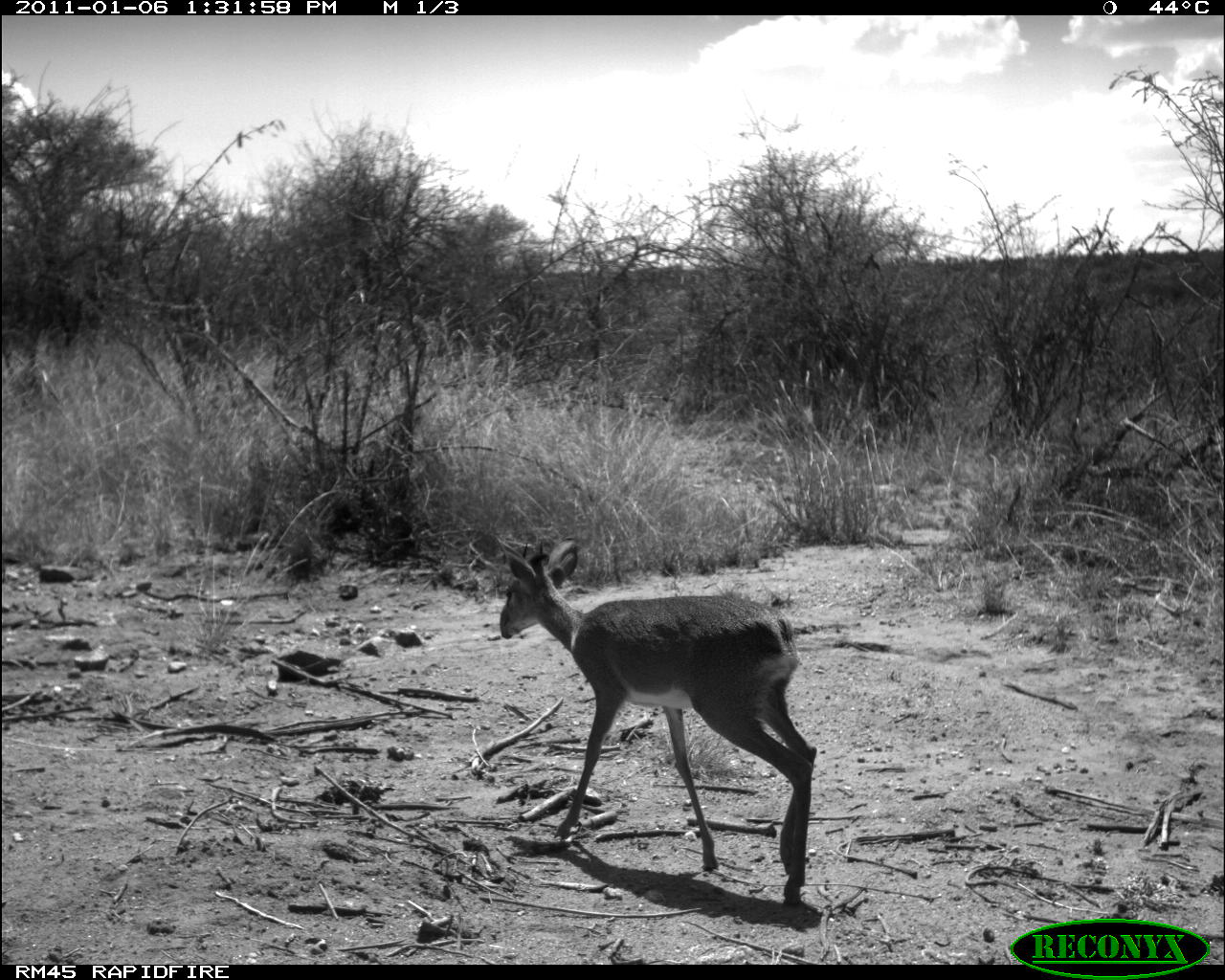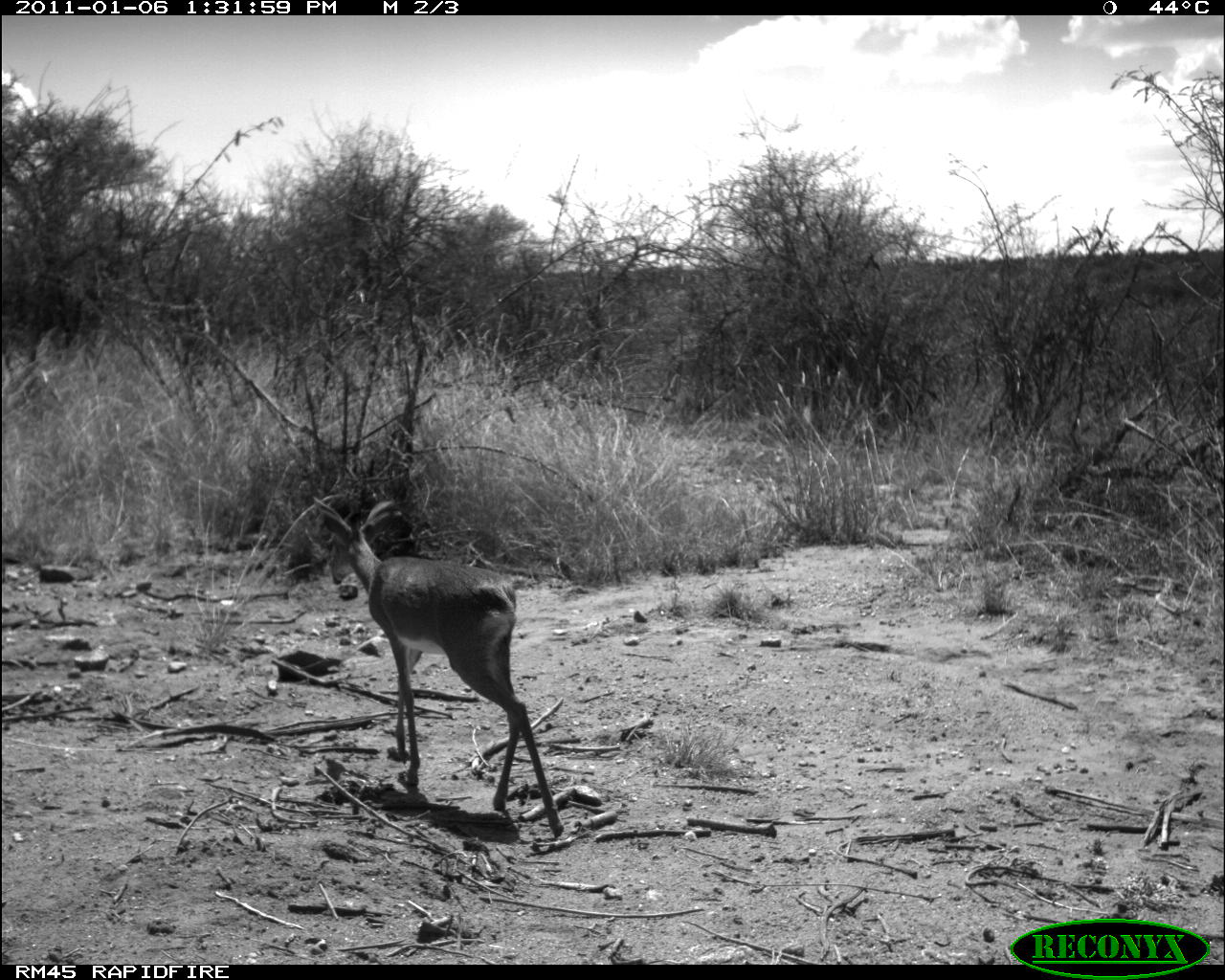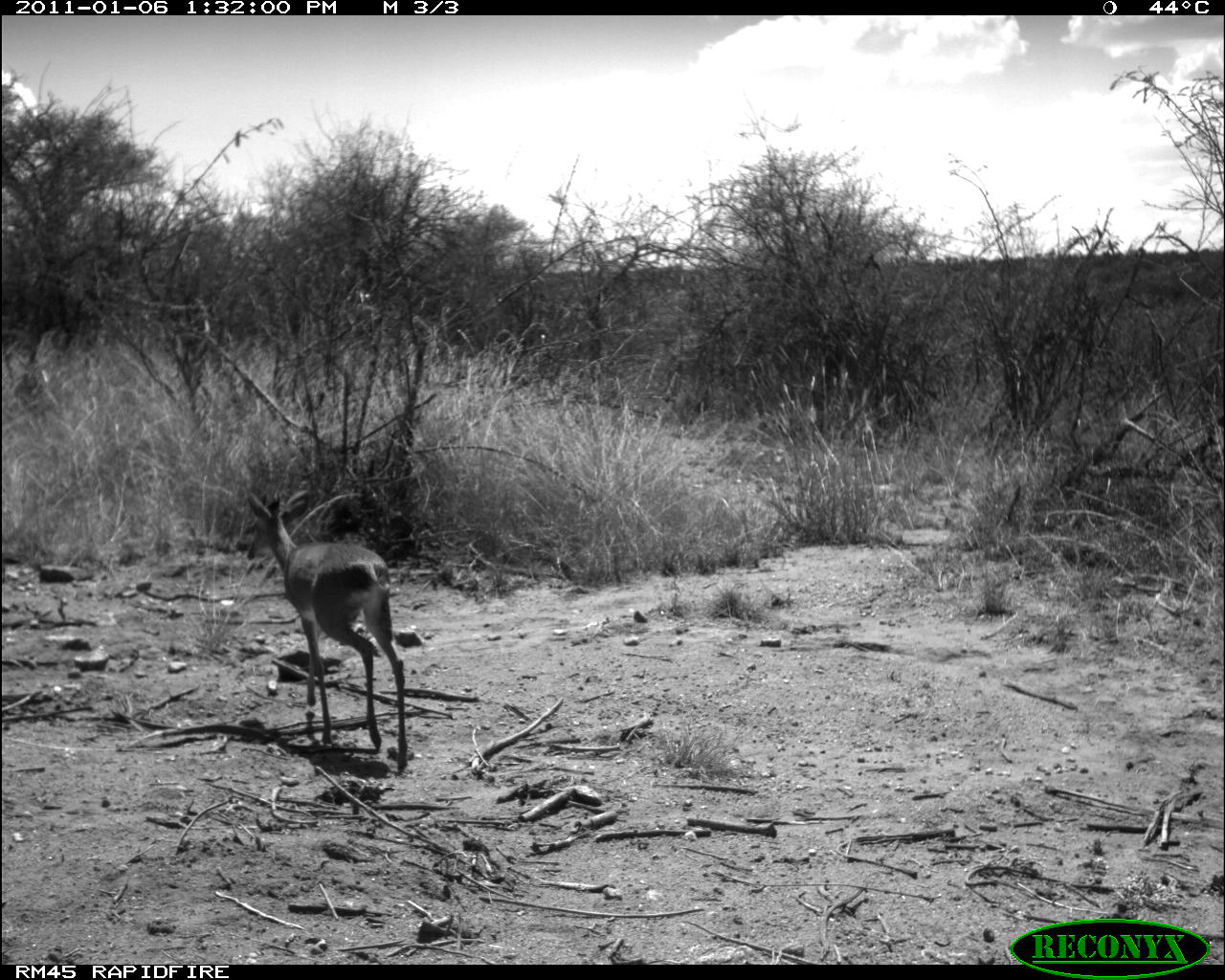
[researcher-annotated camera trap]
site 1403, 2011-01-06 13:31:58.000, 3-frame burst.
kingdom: Animalia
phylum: Chordata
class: Mammalia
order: Artiodactyla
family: Bovidae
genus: Madoqua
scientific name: Madoqua guentheri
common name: günther's dik-dik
Madoqua guentheri (günther's dik-dik), count 1.